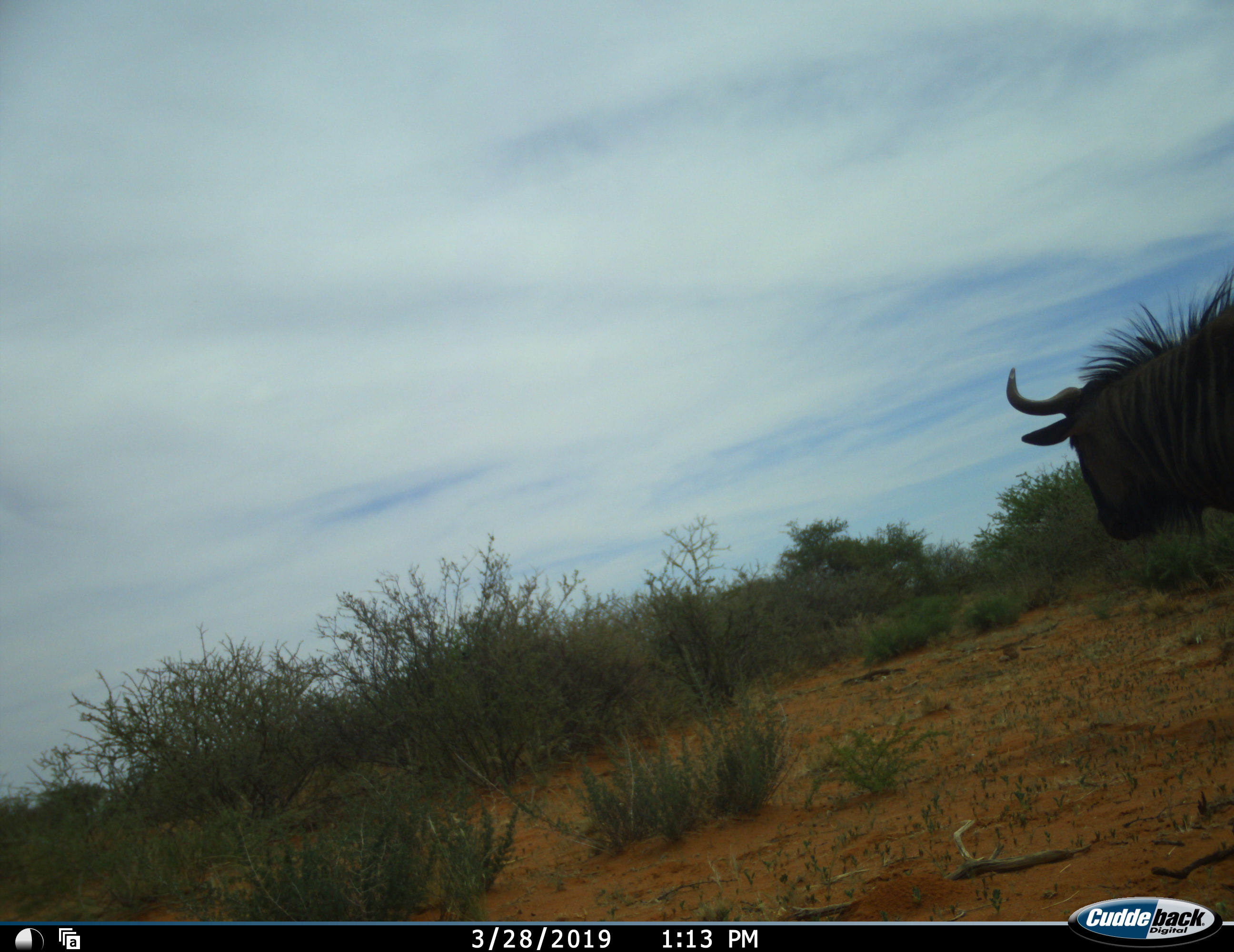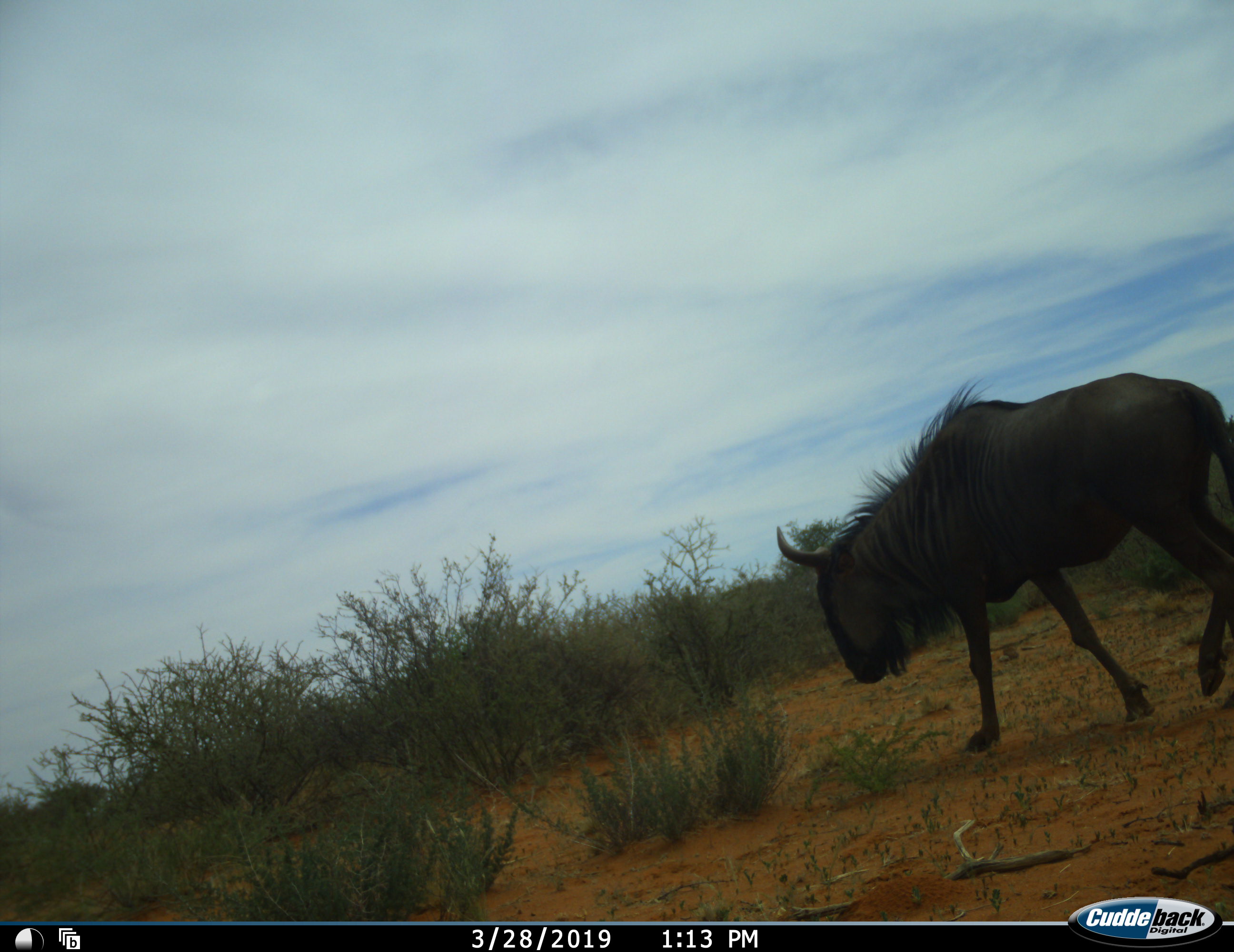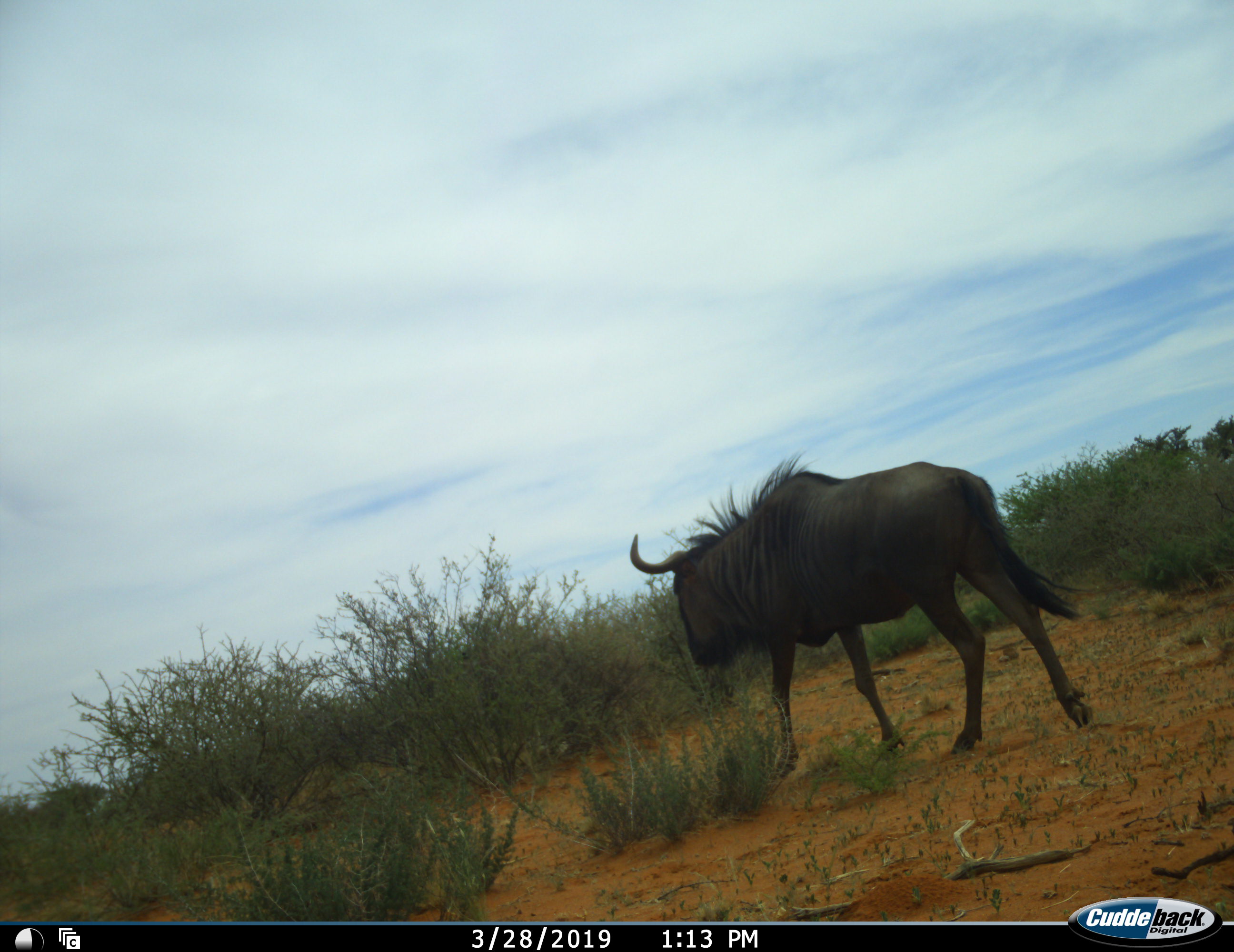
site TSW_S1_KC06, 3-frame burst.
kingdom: Animalia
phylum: Chordata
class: Mammalia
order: Artiodactyla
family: Bovidae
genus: Connochaetes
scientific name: Connochaetes taurinus taurinus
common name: blue wildebeest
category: wildebeestblue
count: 1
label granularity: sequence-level